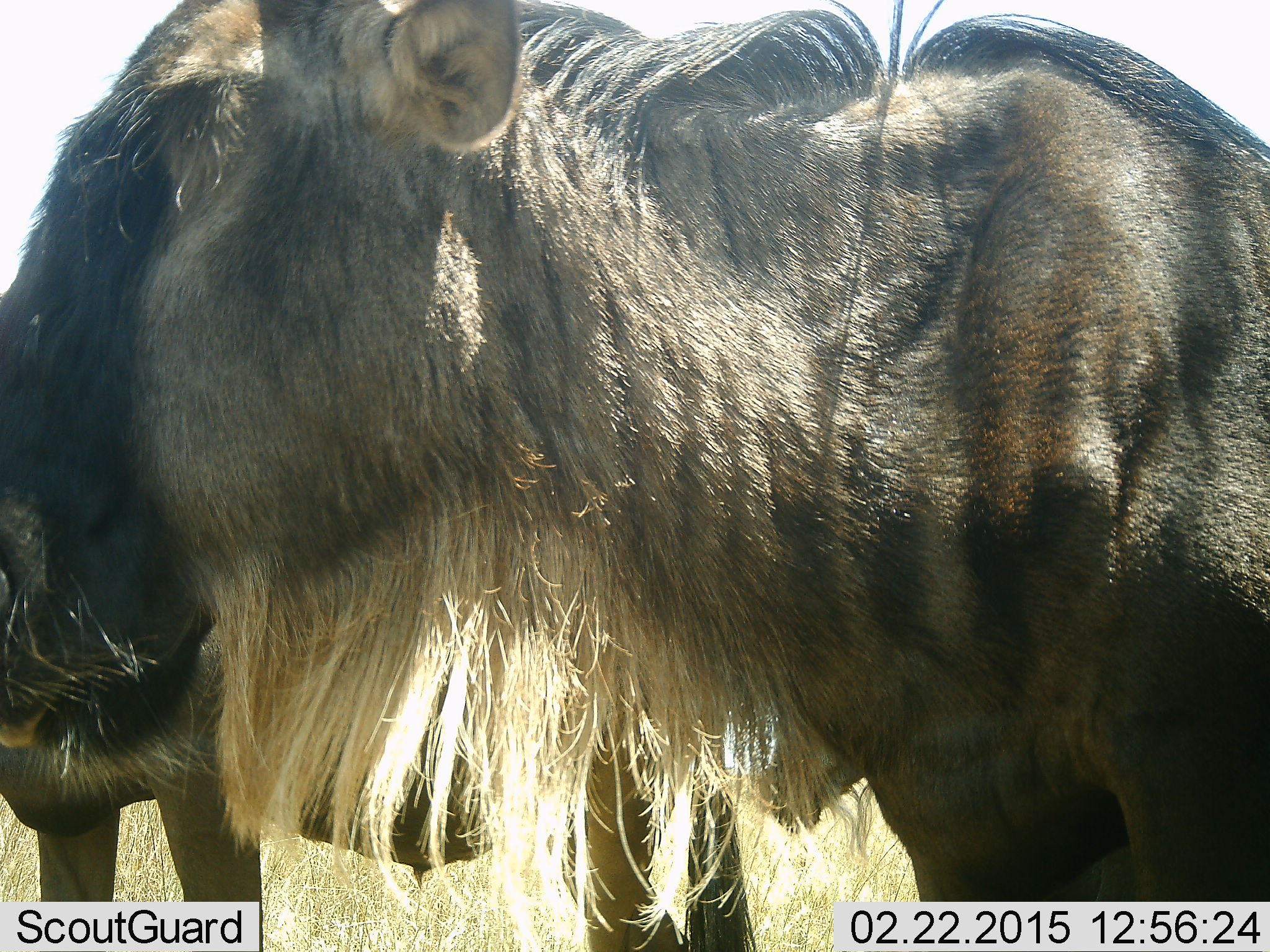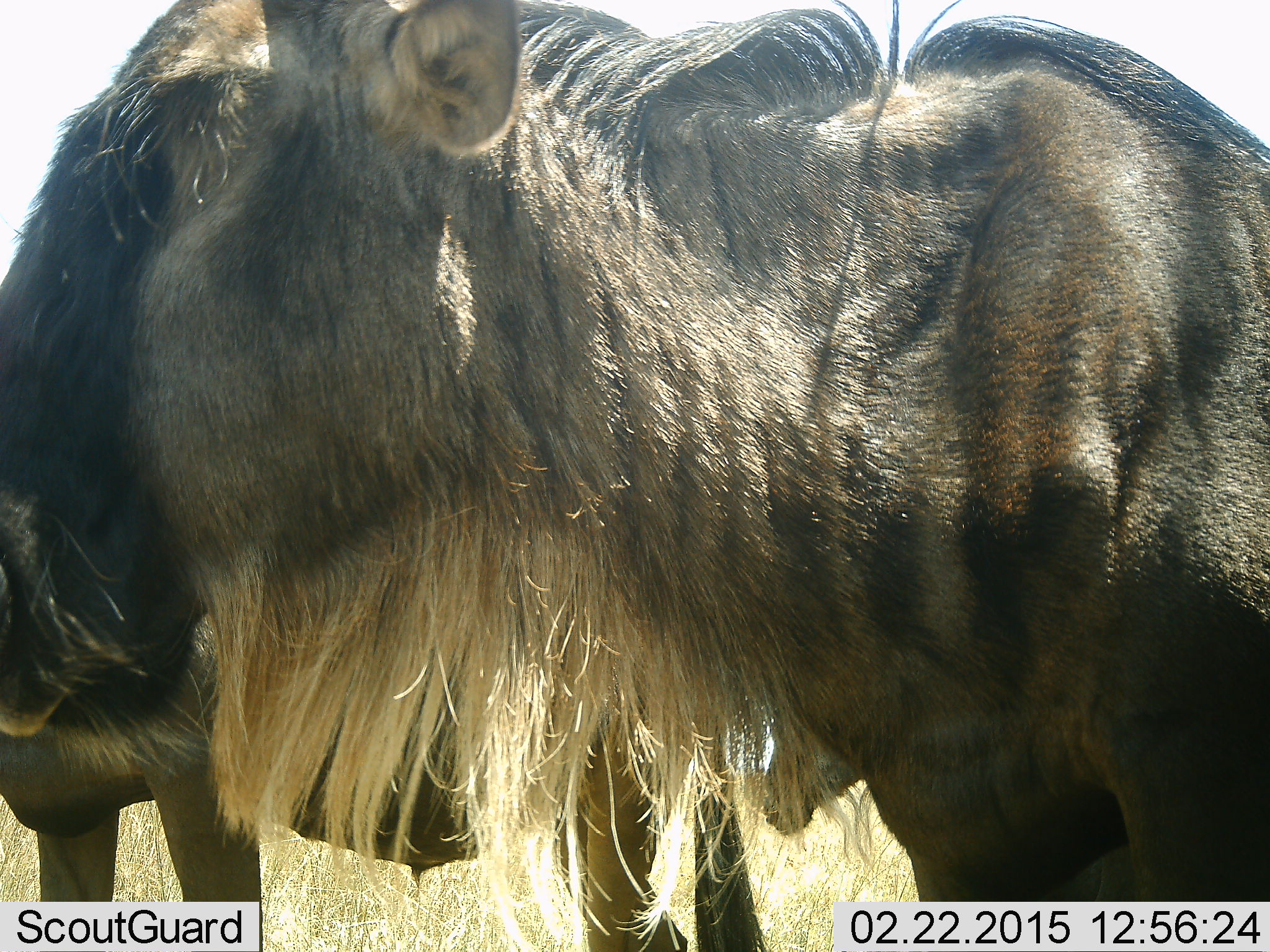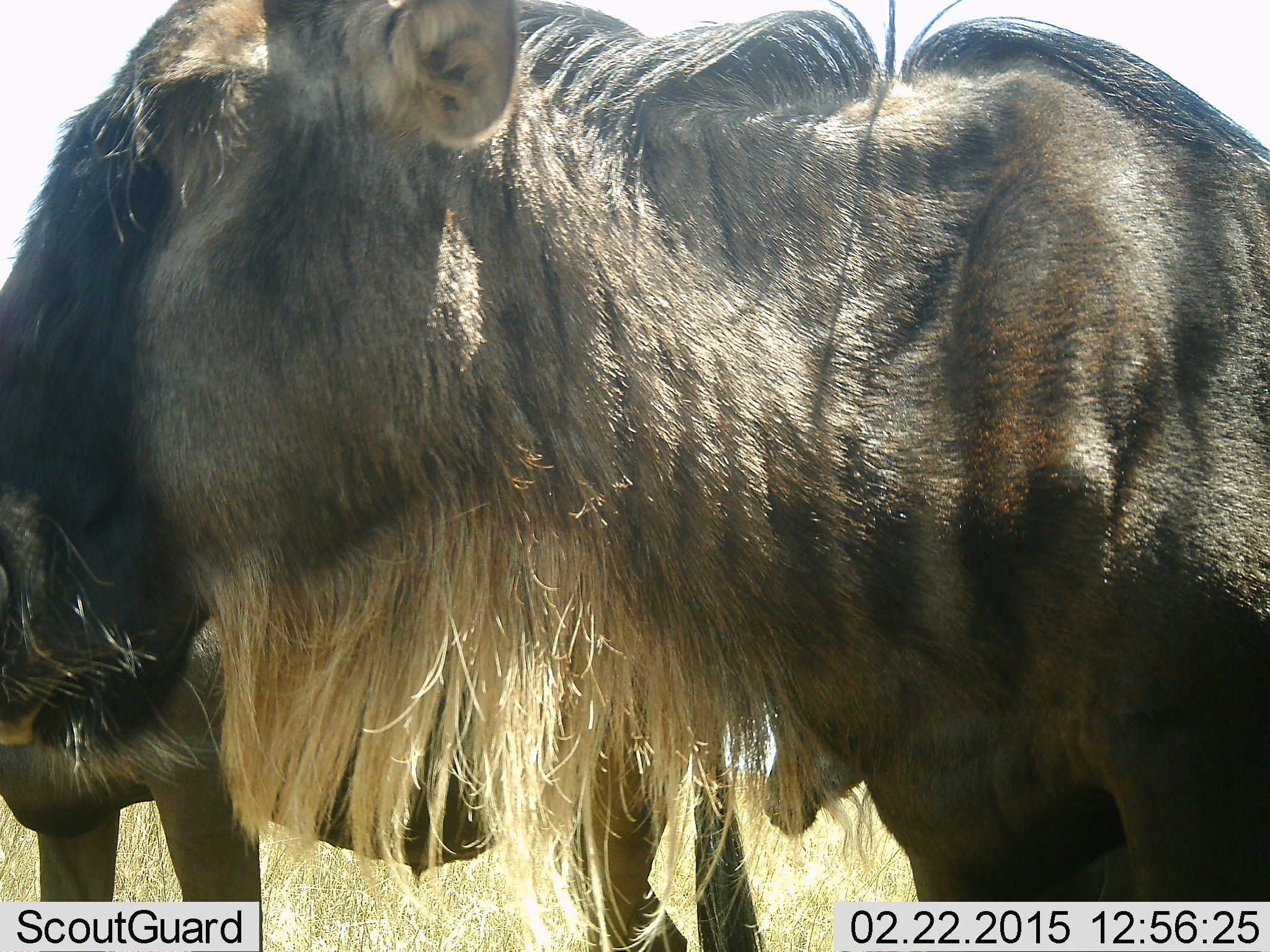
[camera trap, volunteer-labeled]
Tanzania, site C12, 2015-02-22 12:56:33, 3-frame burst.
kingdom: Animalia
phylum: Chordata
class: Mammalia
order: Artiodactyla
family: Bovidae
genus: Connochaetes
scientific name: Connochaetes taurinus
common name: blue wildebeest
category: wildebeest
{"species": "wildebeest (blue wildebeest) (Connochaetes taurinus)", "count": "2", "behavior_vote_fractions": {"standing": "80%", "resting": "10%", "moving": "0%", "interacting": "0%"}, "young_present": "0%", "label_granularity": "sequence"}